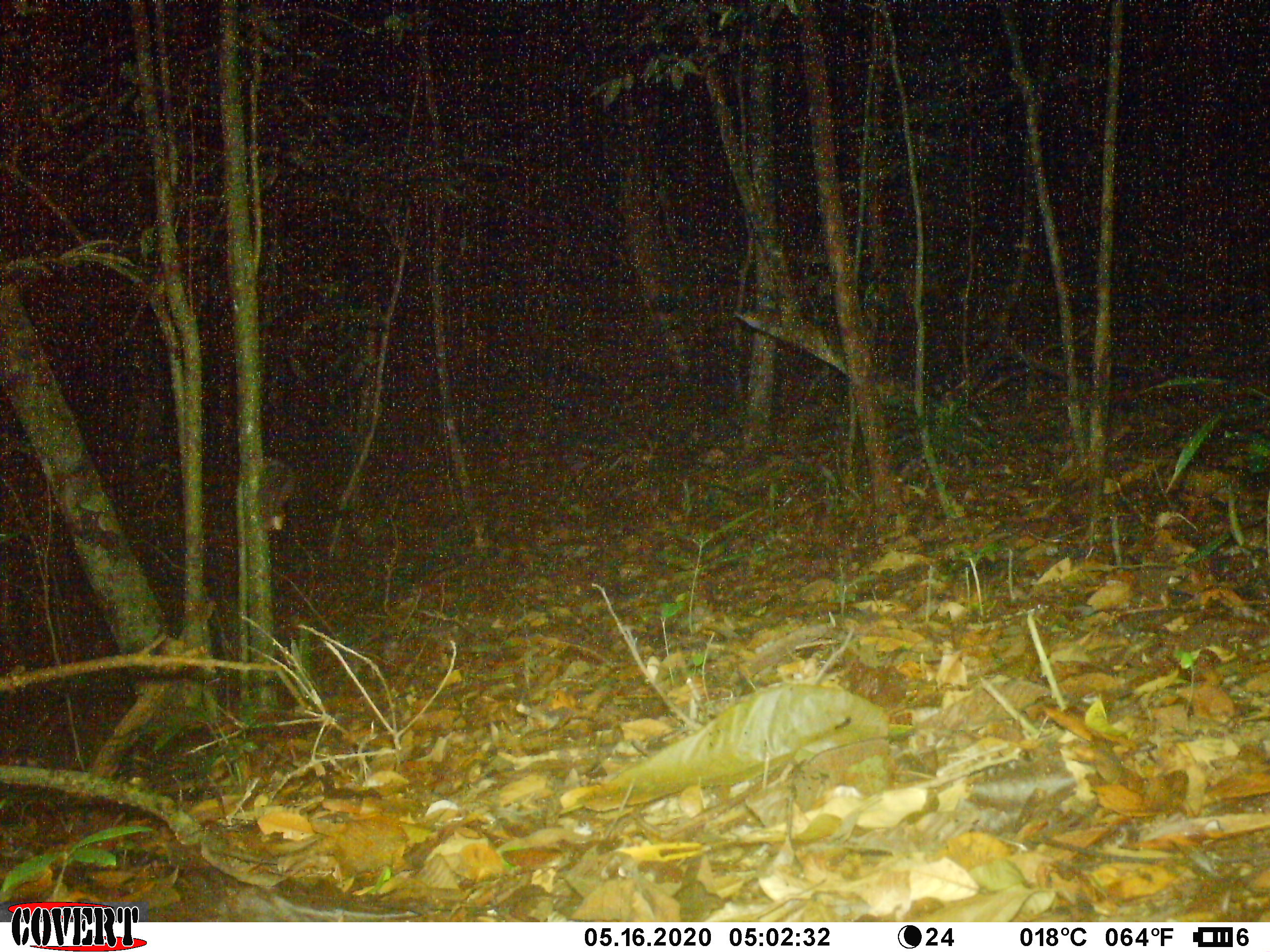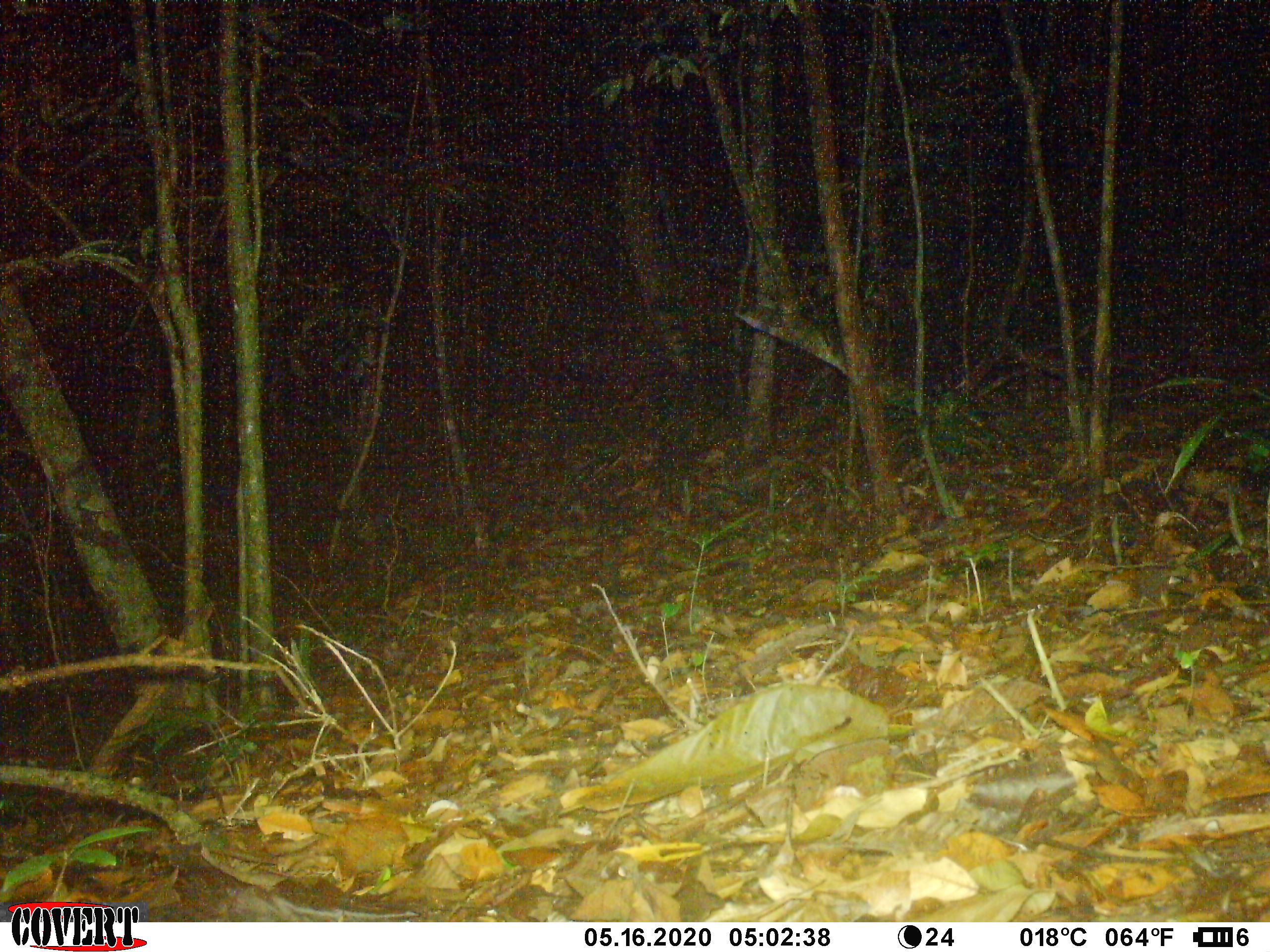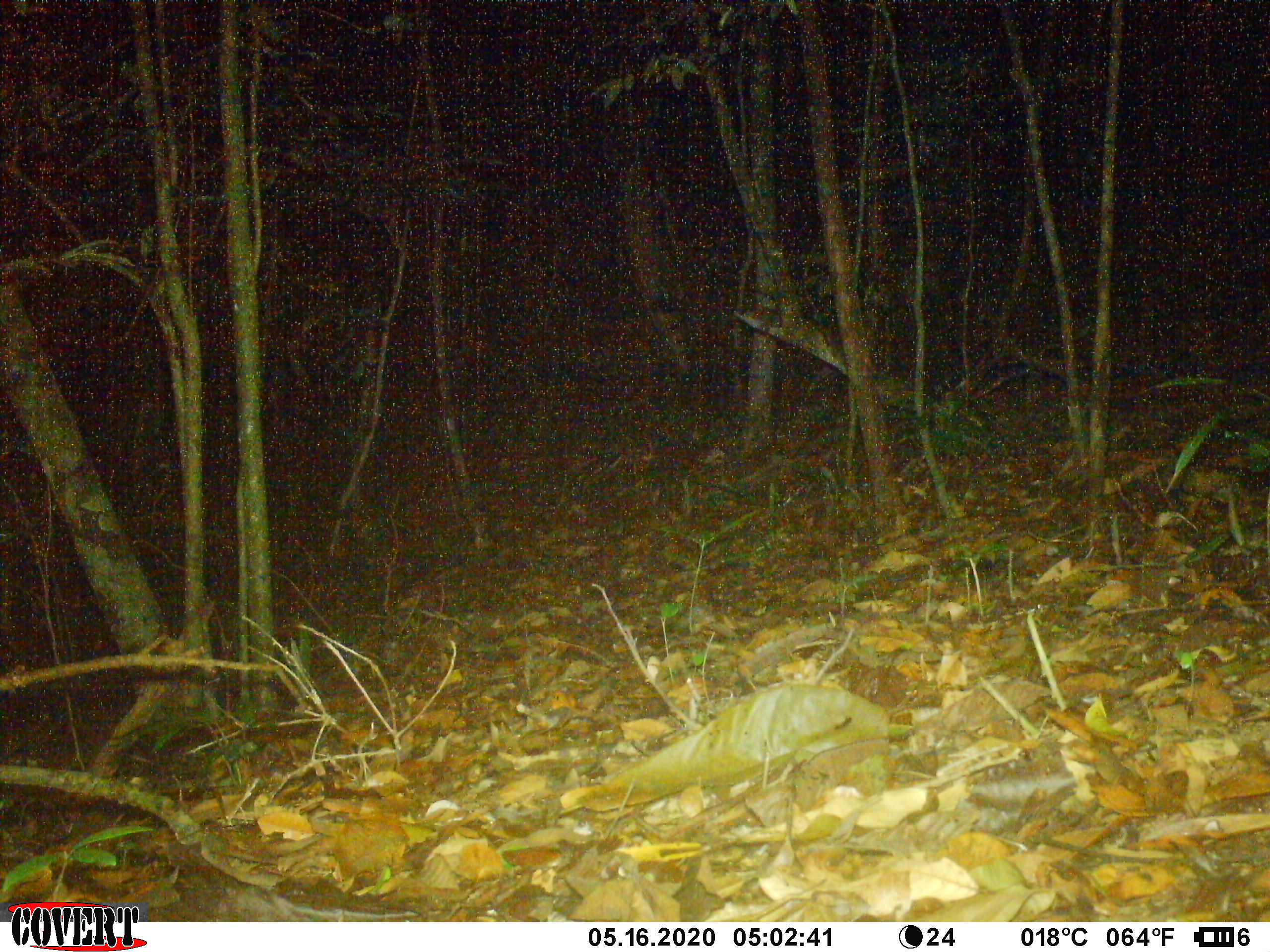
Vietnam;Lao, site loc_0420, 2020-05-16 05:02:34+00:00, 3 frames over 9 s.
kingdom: Animalia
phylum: Chordata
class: Mammalia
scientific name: Mammalia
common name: mammal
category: unidentified small mammal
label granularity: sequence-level